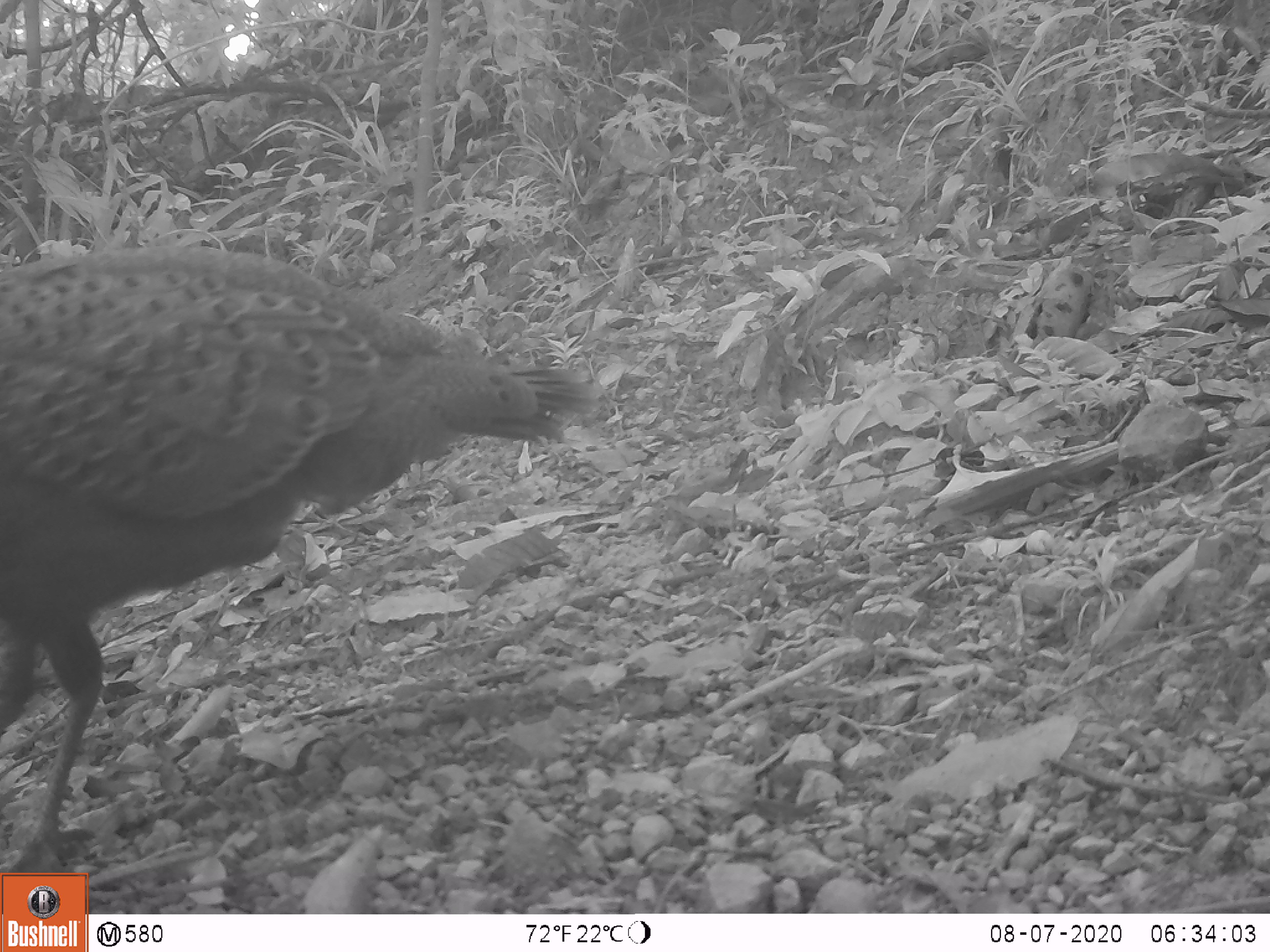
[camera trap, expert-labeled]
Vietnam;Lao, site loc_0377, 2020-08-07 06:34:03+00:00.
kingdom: Animalia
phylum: Chordata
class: Aves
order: Galliformes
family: Phasianidae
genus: Polyplectron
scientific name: Polyplectron bicalcaratum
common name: gray peacock-pheasant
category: grey peacock pheasant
Grey peacock pheasant (gray peacock-pheasant) (Polyplectron bicalcaratum). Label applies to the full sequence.